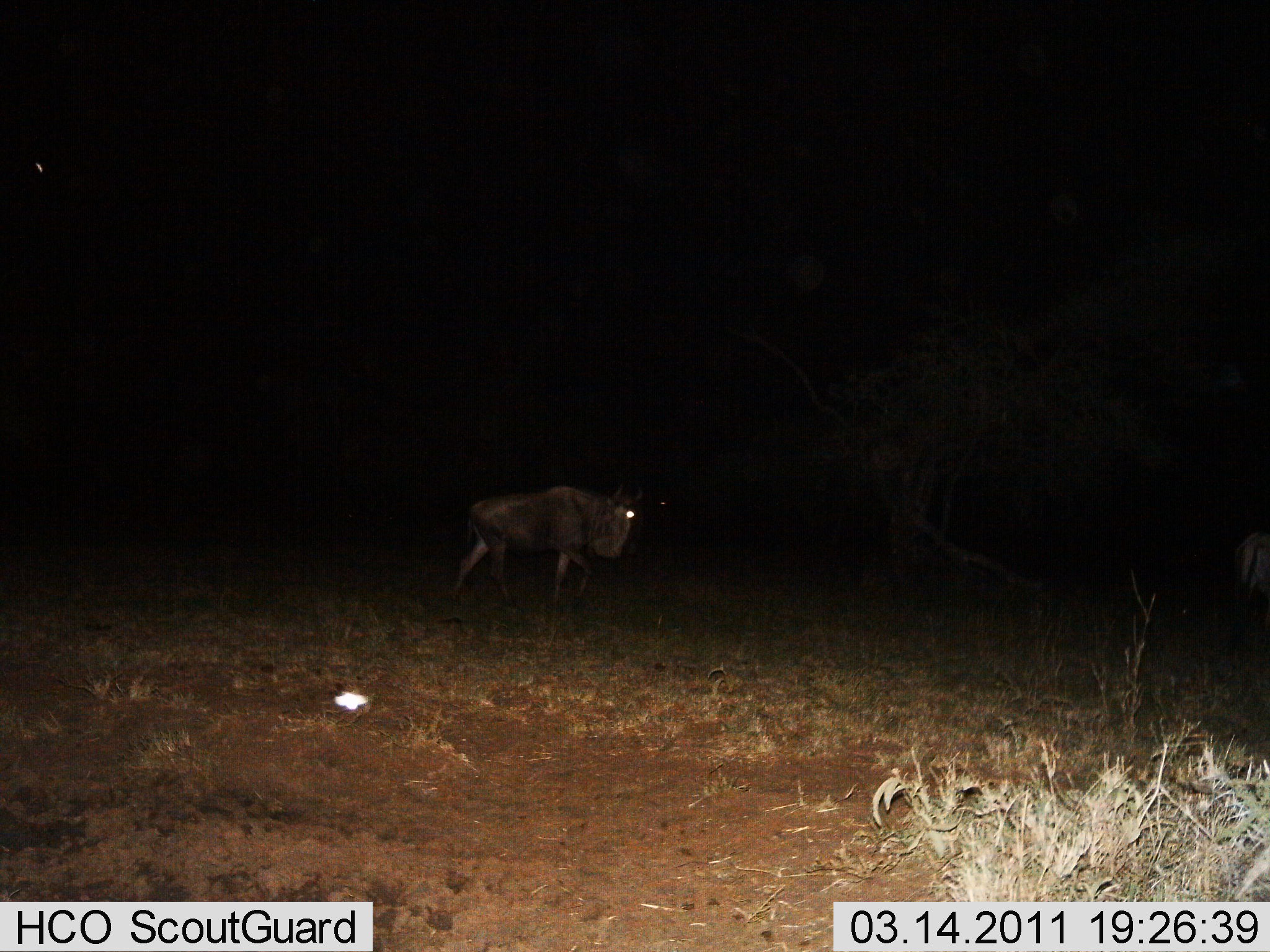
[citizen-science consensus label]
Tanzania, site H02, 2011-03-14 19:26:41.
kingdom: Animalia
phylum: Chordata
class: Mammalia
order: Artiodactyla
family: Bovidae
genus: Connochaetes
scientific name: Connochaetes taurinus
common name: blue wildebeest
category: wildebeest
Wildebeest (blue wildebeest) (Connochaetes taurinus), count 1. Behavior (volunteer vote fractions): standing 10%, resting 0%, moving 100%, interacting 0%. Young present (vote fraction): 0%. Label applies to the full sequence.